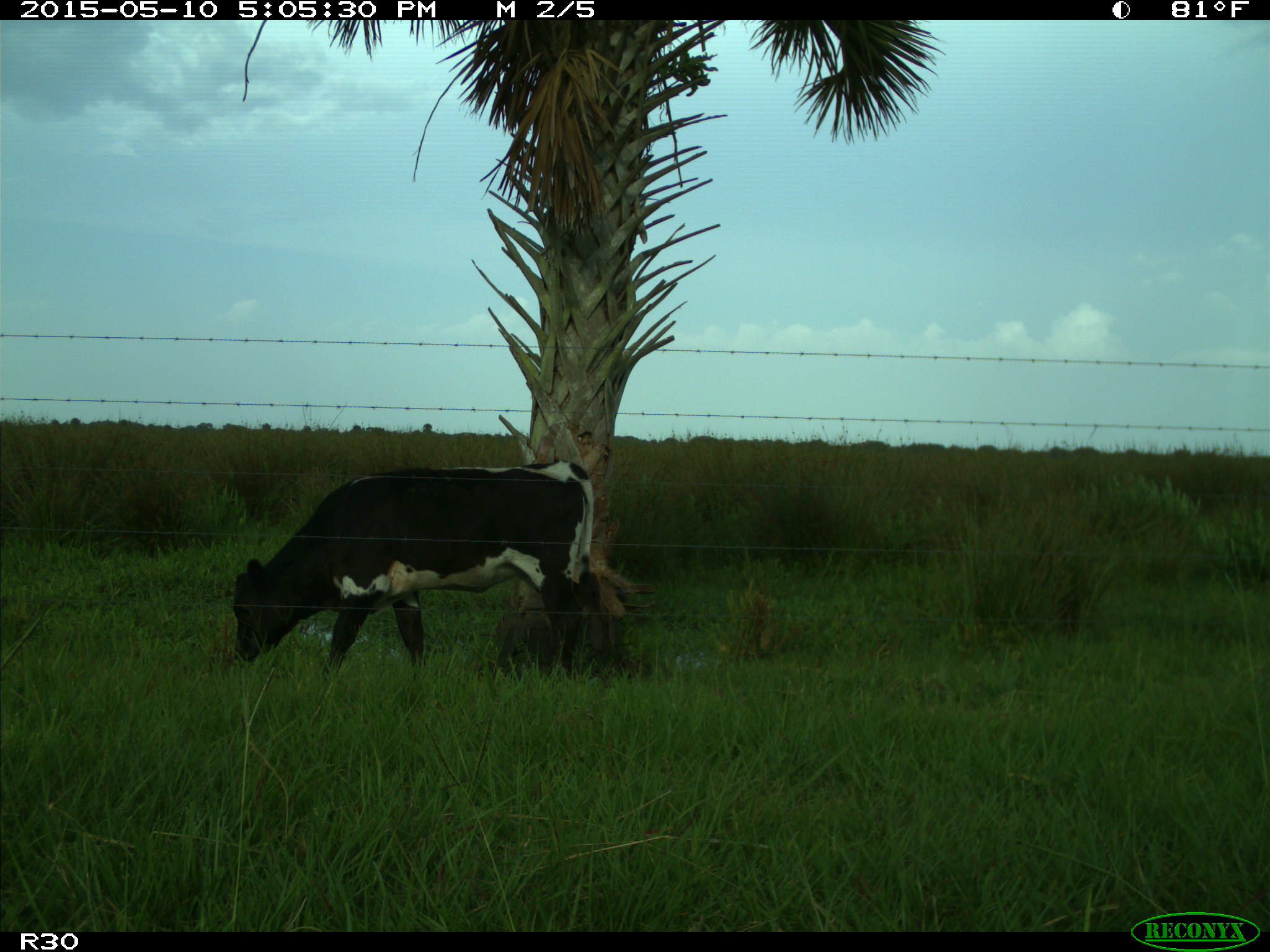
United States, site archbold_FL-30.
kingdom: Animalia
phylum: Chordata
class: Mammalia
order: Artiodactyla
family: Bovidae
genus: Bos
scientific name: Bos taurus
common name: domestic cow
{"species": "Bos taurus (domestic cow)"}